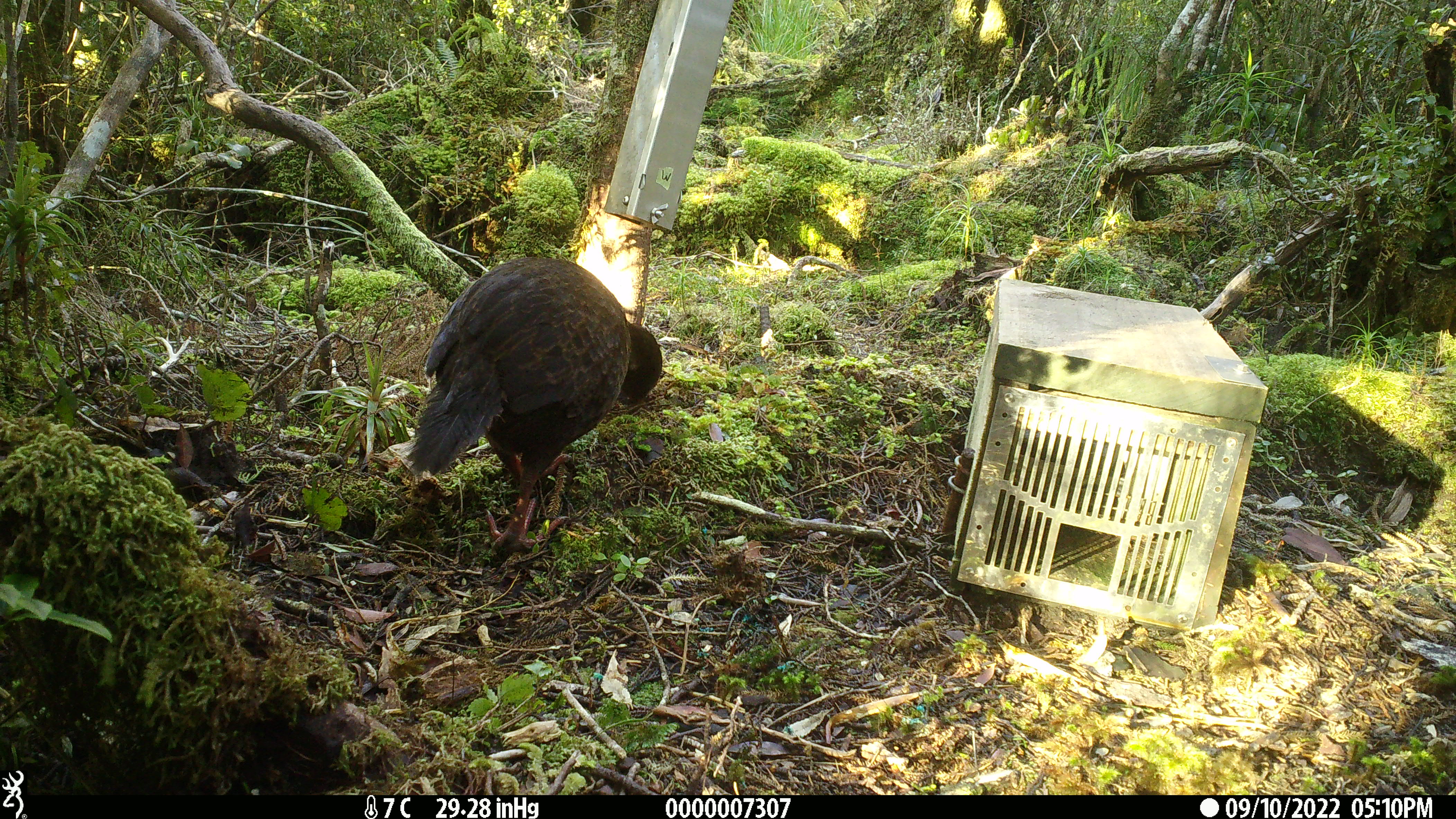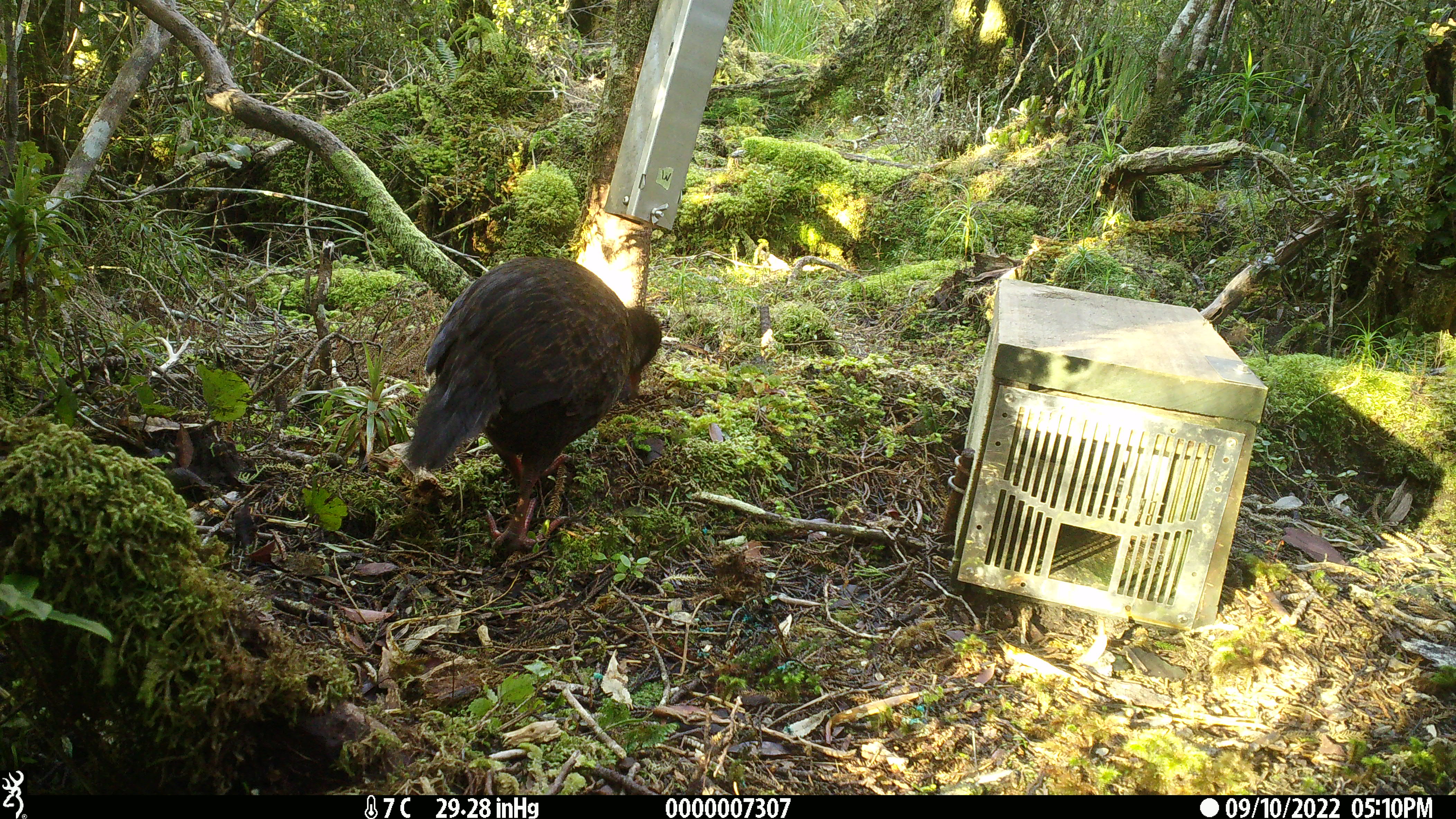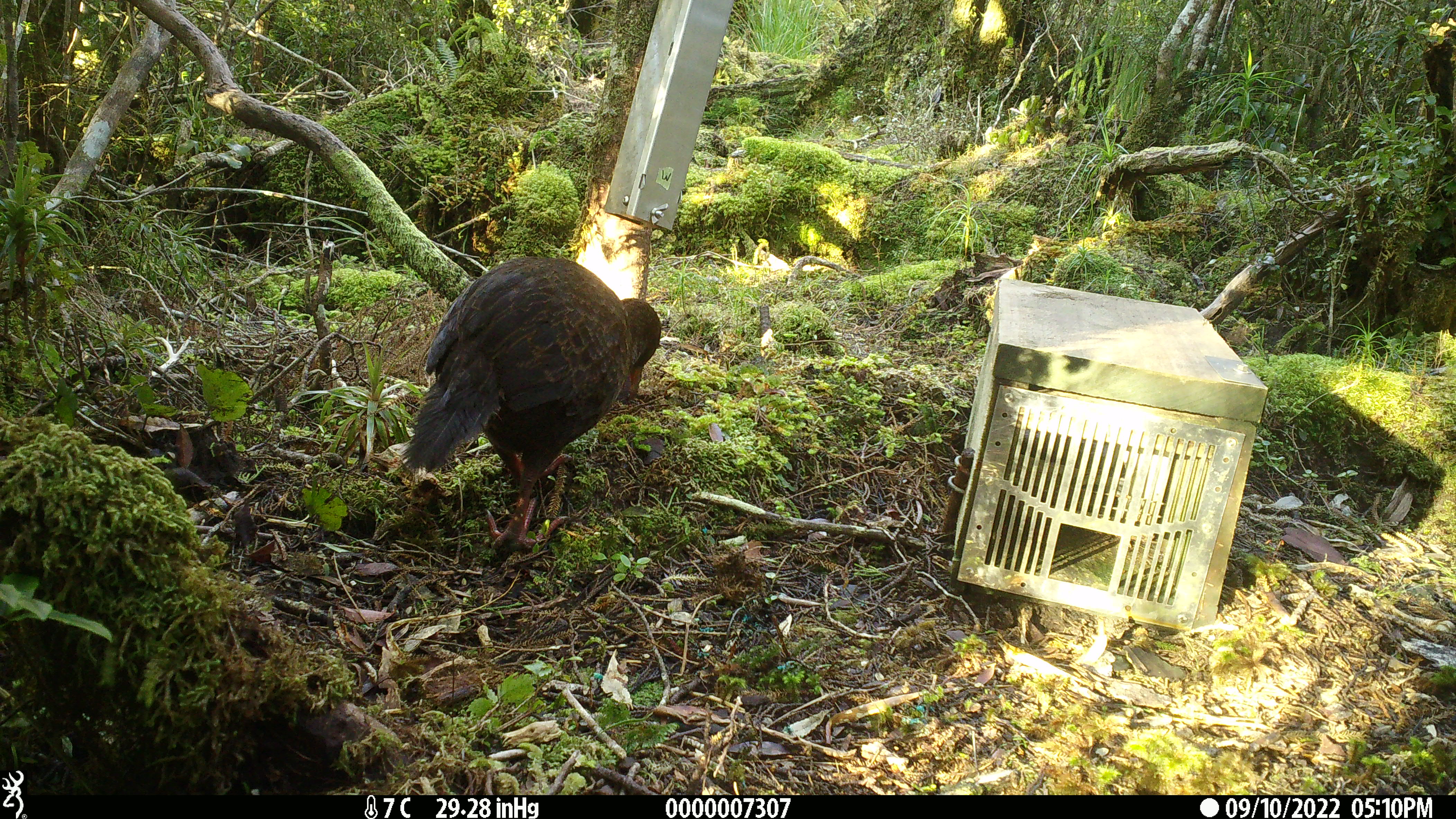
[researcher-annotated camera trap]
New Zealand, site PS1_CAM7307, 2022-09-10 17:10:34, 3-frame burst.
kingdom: Animalia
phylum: Chordata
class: Aves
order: Gruiformes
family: Rallidae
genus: Gallirallus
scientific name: Gallirallus australis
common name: weka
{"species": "weka (Gallirallus australis)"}